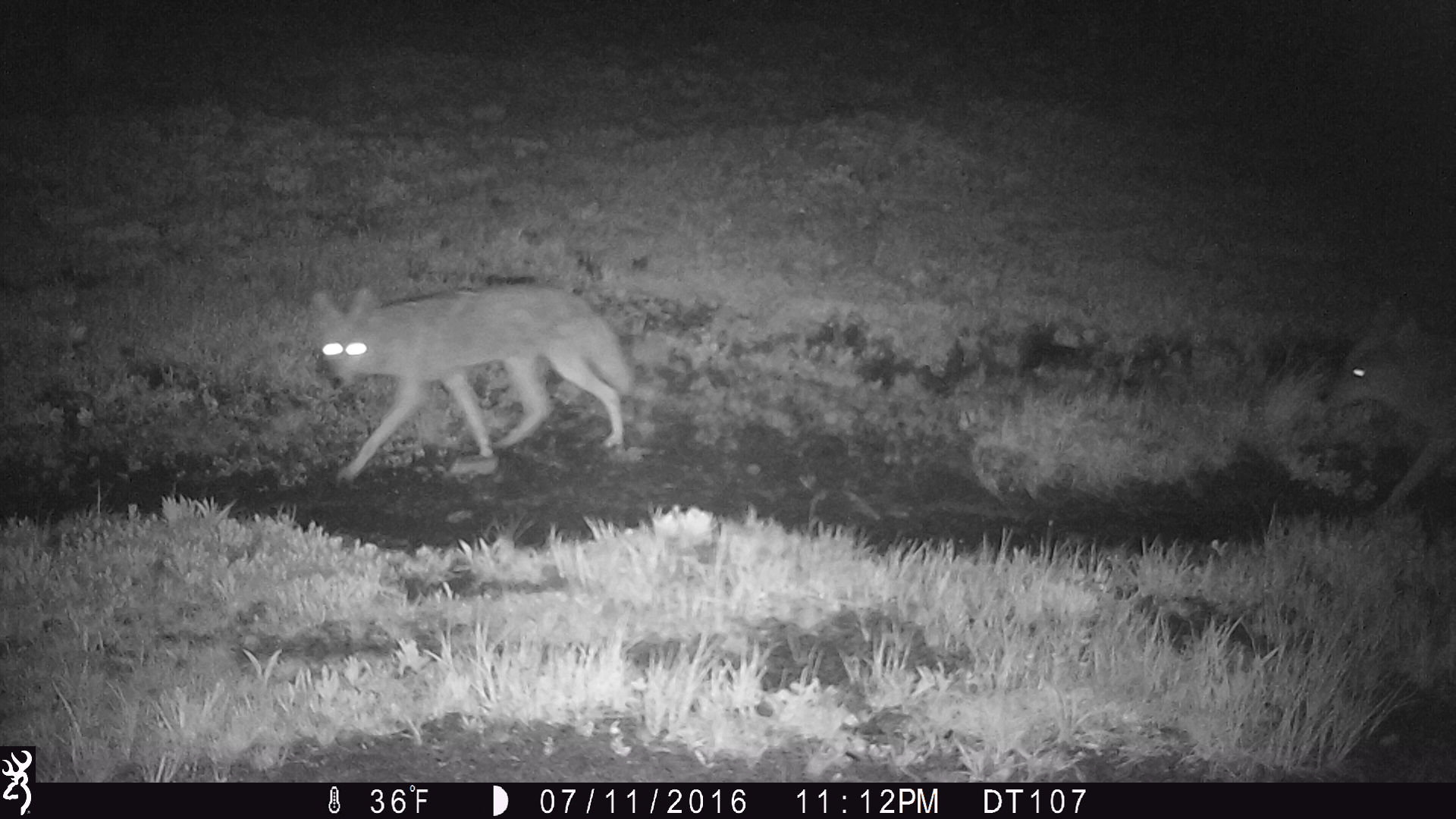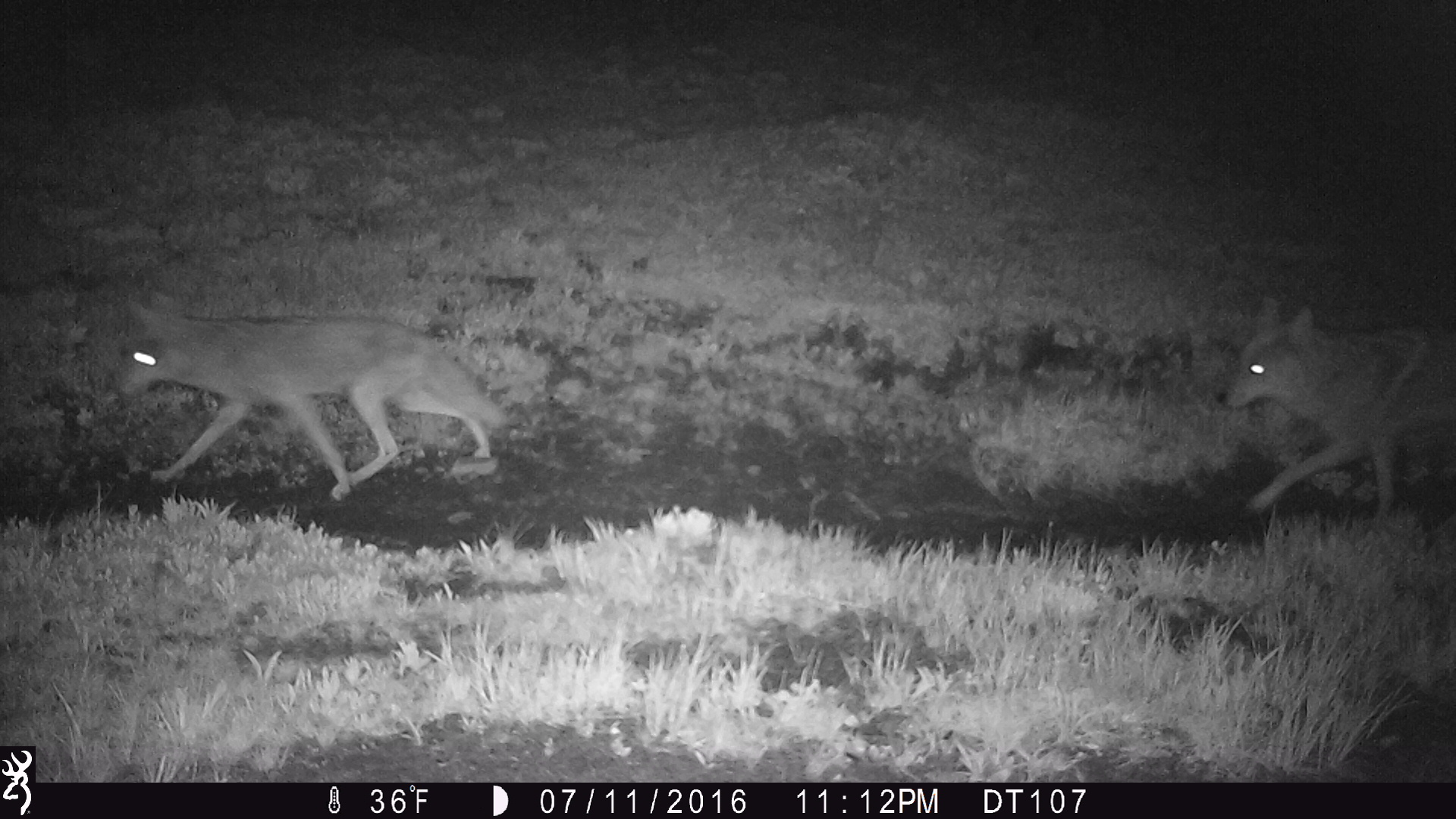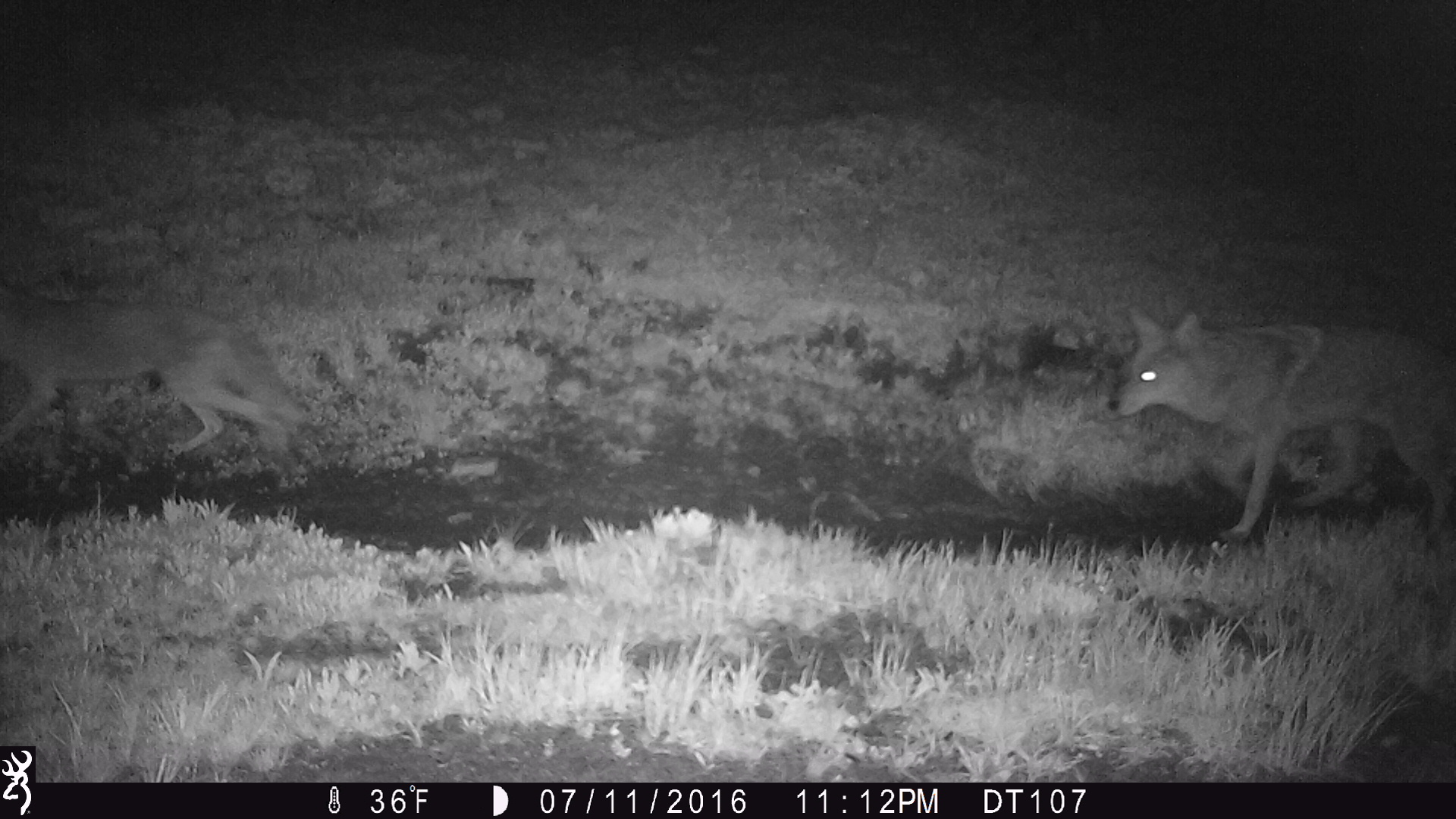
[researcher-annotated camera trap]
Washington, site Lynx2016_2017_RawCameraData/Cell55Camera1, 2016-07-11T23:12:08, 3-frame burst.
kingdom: Animalia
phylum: Chordata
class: Mammalia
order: Carnivora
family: Canidae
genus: Canis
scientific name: Canis latrans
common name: coyote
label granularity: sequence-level